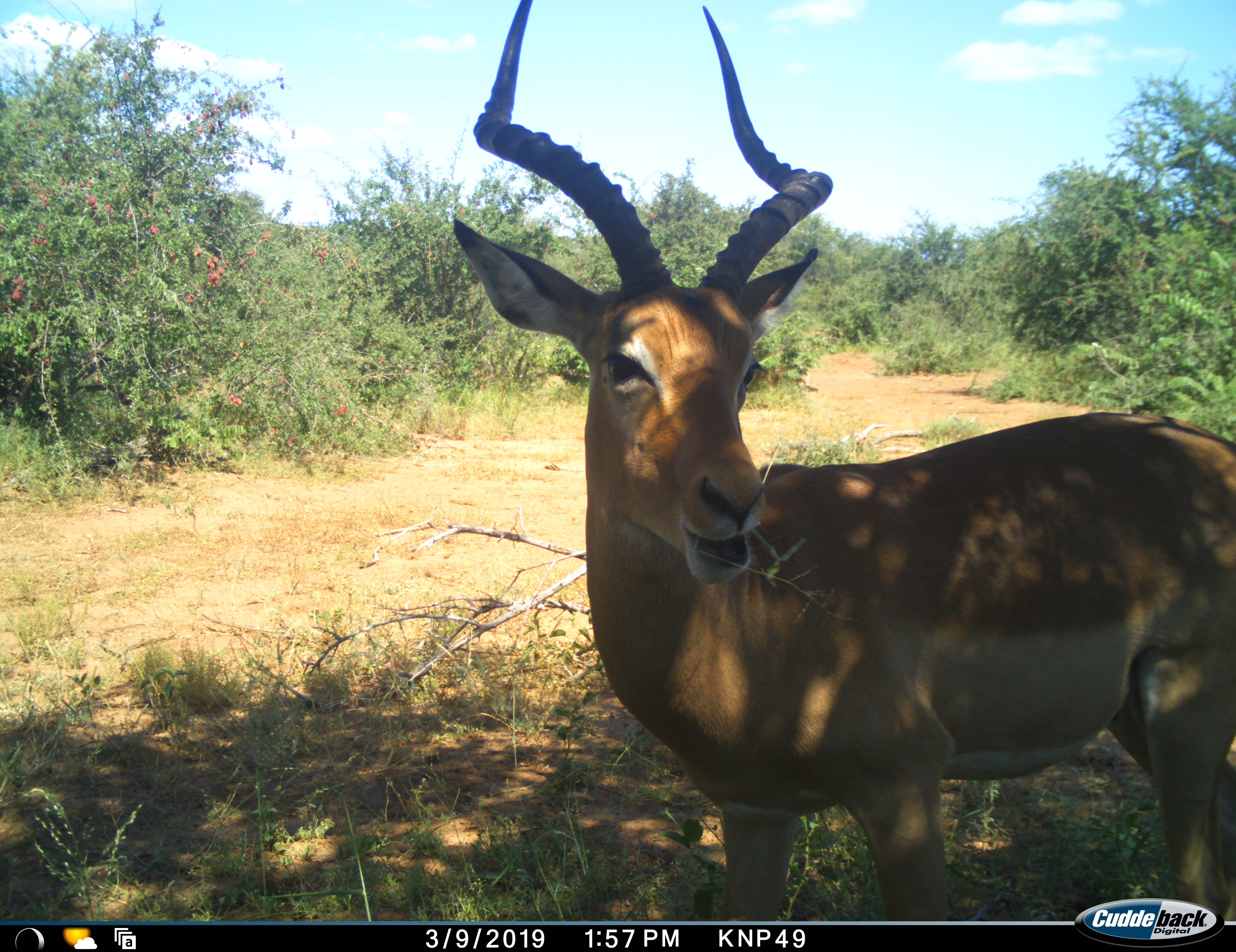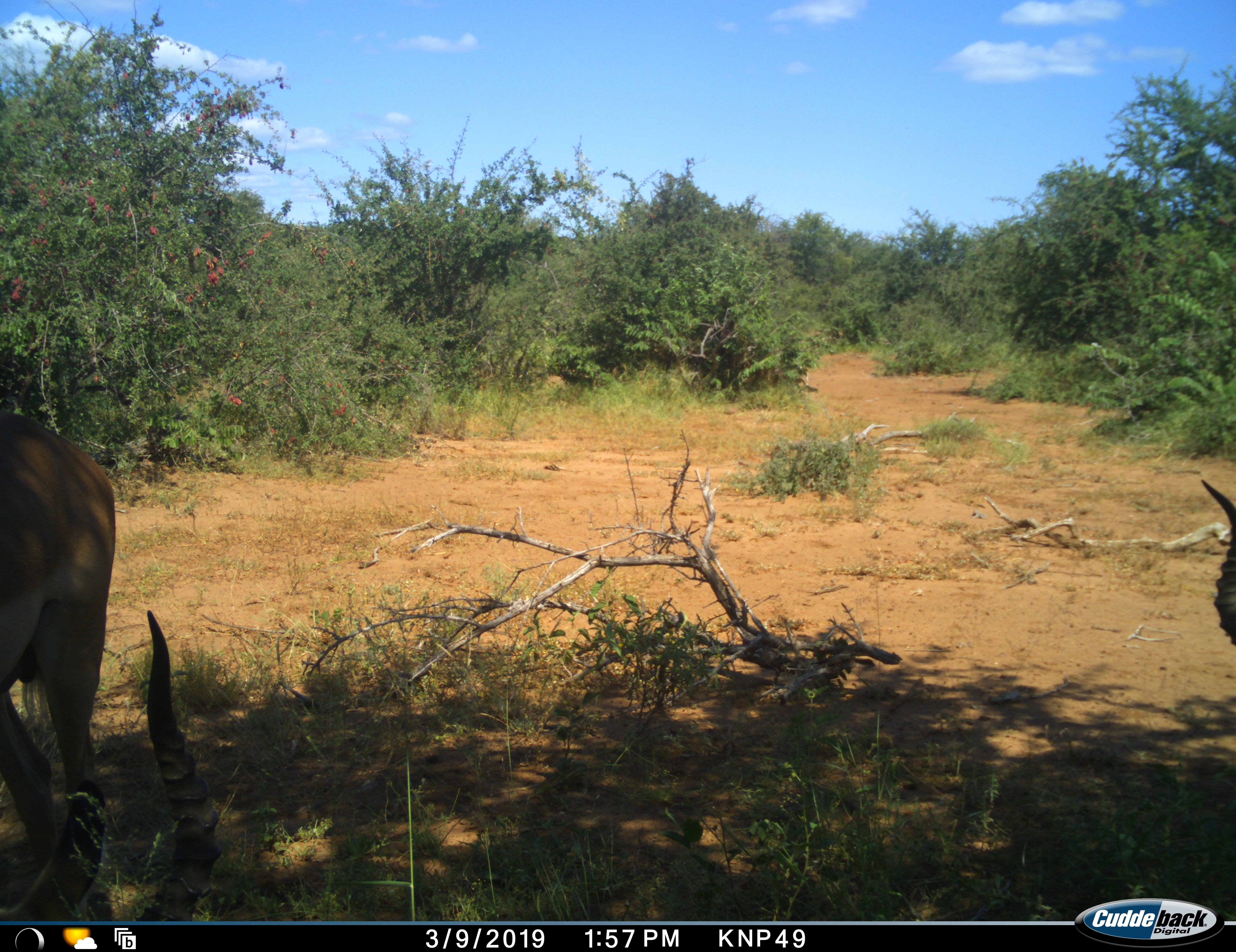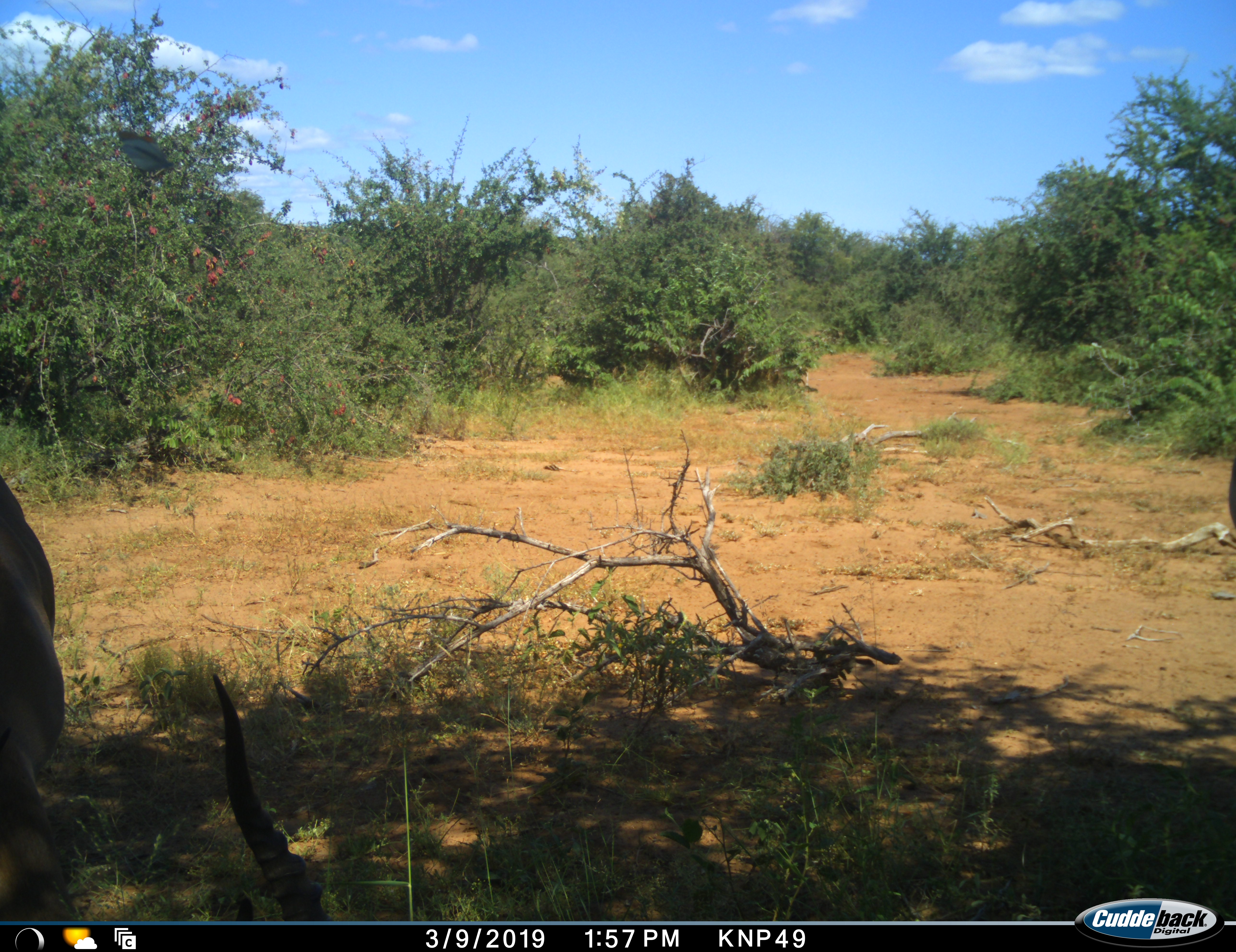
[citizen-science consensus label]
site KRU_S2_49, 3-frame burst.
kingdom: Animalia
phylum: Chordata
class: Mammalia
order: Artiodactyla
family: Bovidae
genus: Aepyceros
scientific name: Aepyceros melampus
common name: impala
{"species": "impala (Aepyceros melampus)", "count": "2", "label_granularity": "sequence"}